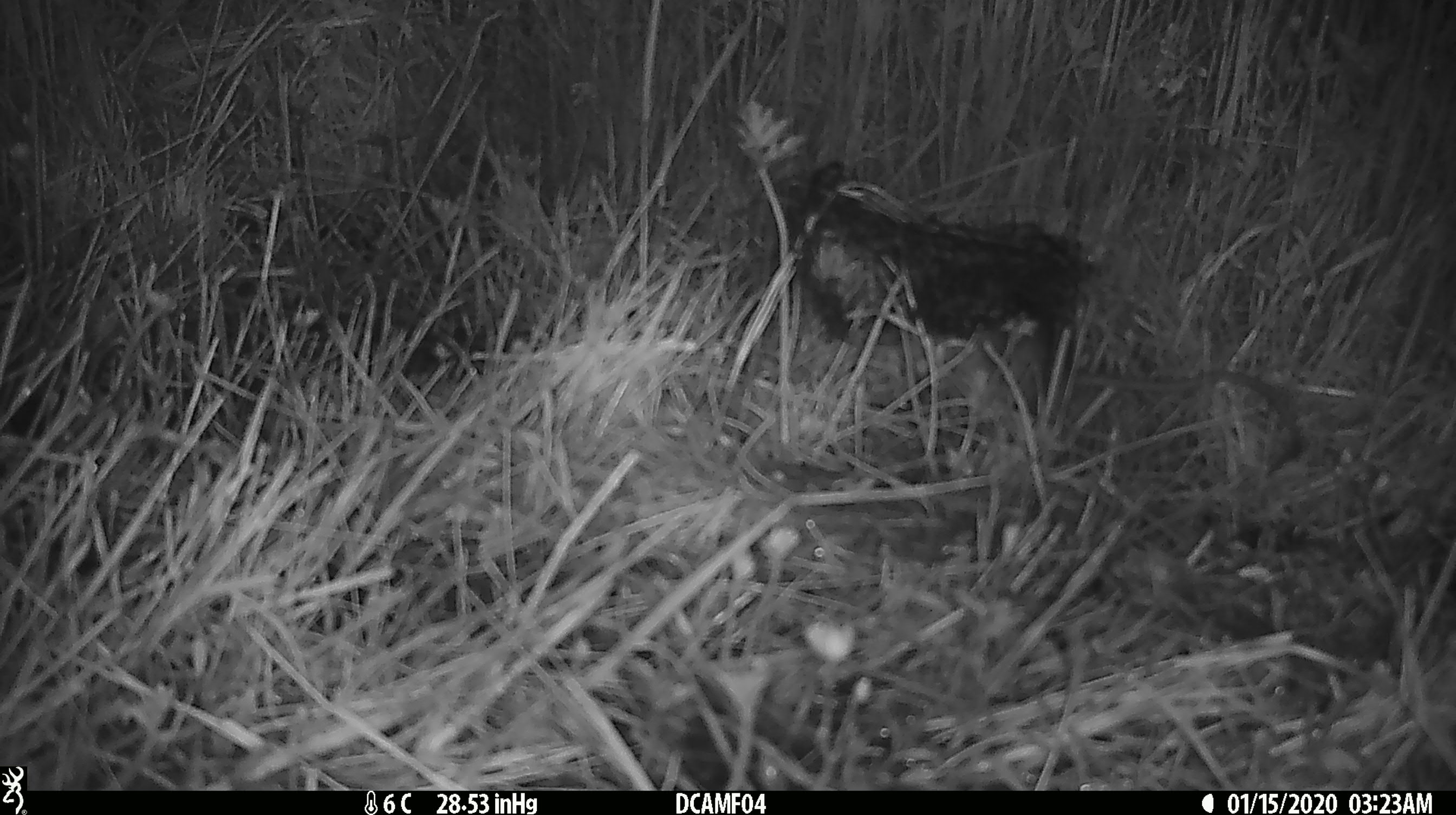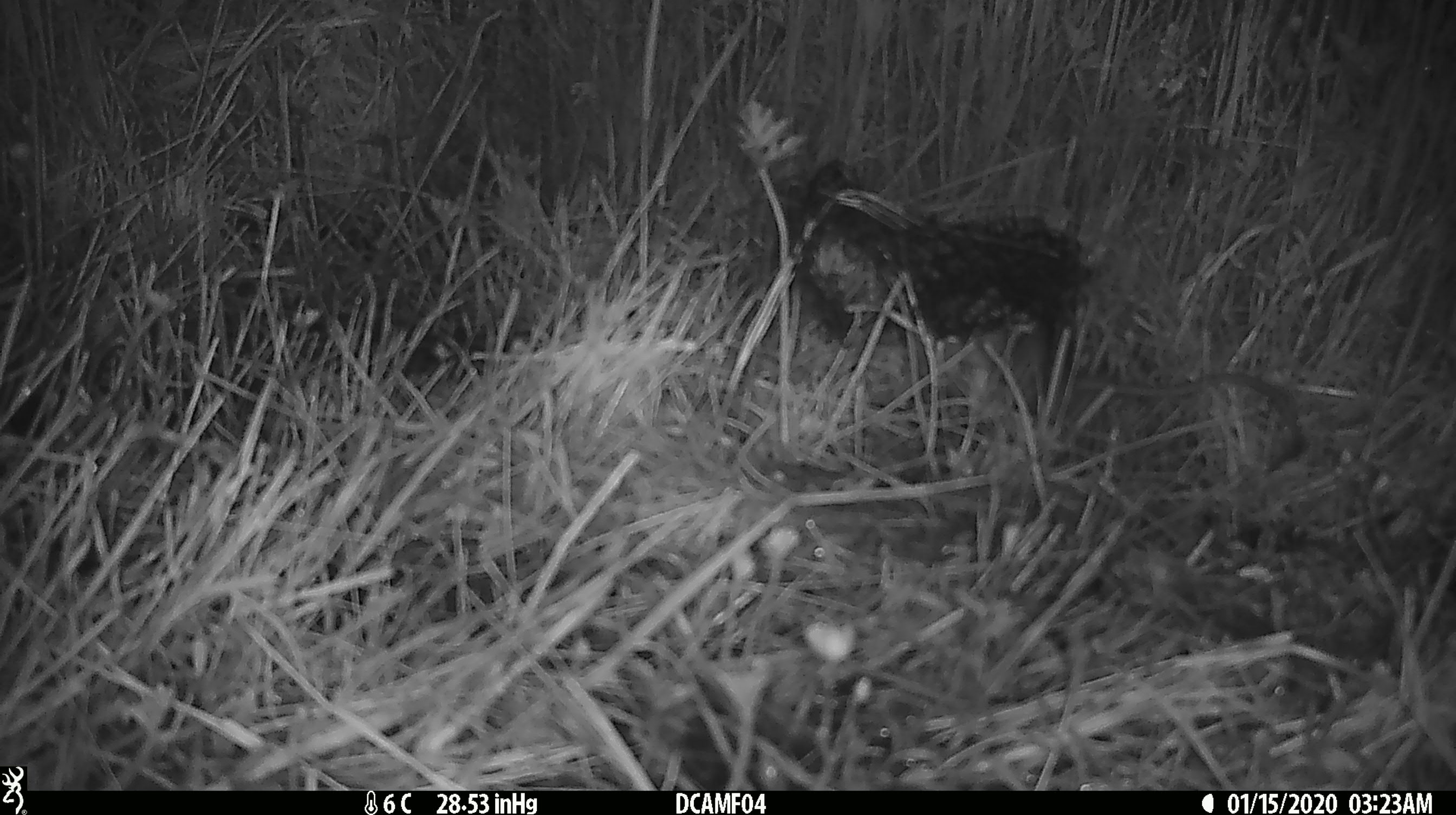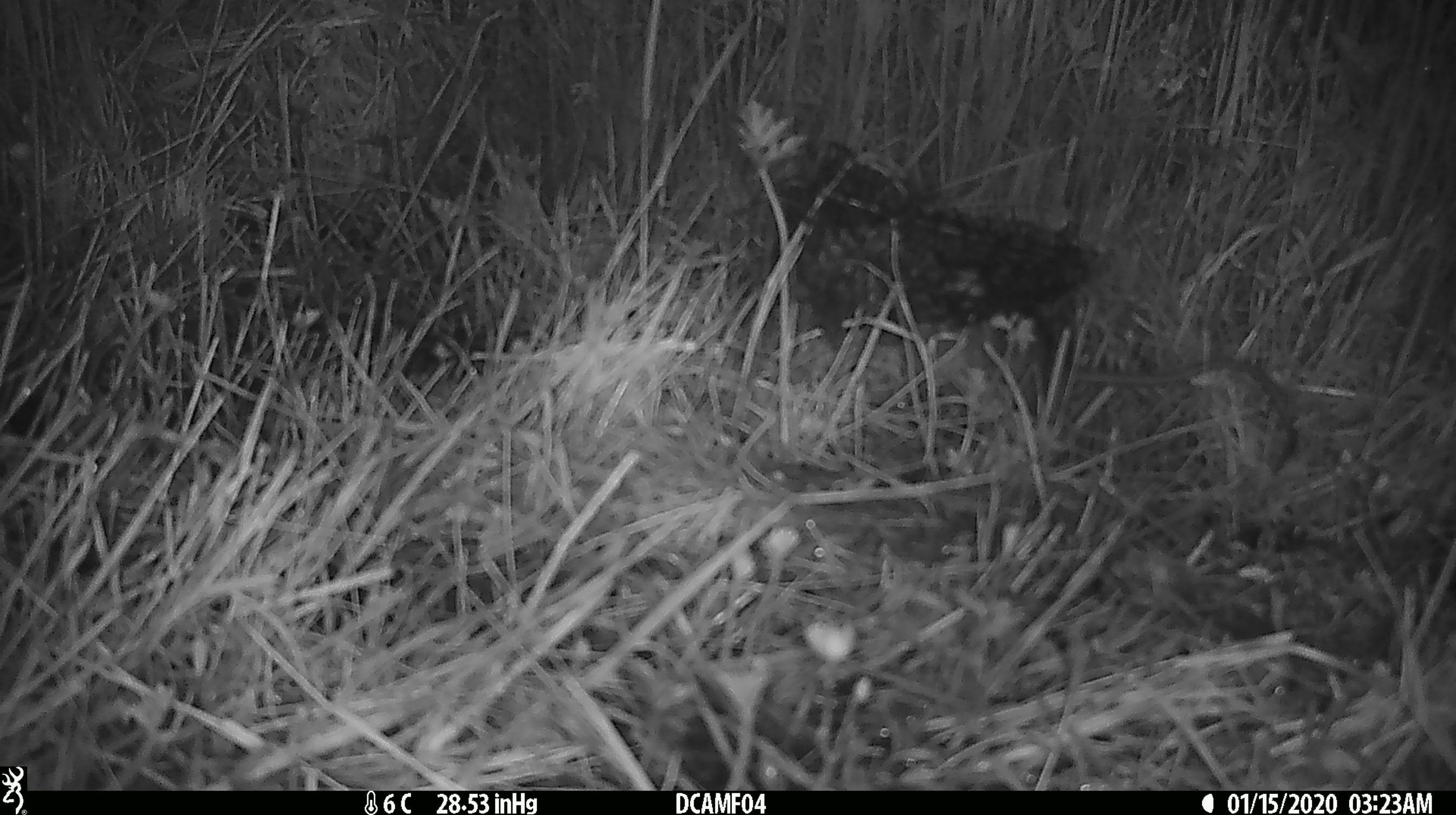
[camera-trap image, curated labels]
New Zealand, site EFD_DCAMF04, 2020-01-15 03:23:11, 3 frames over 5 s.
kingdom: Animalia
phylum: Chordata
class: Mammalia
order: Rodentia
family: Muridae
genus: Rattus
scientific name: Rattus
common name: rat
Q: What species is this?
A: Rat (Rattus).